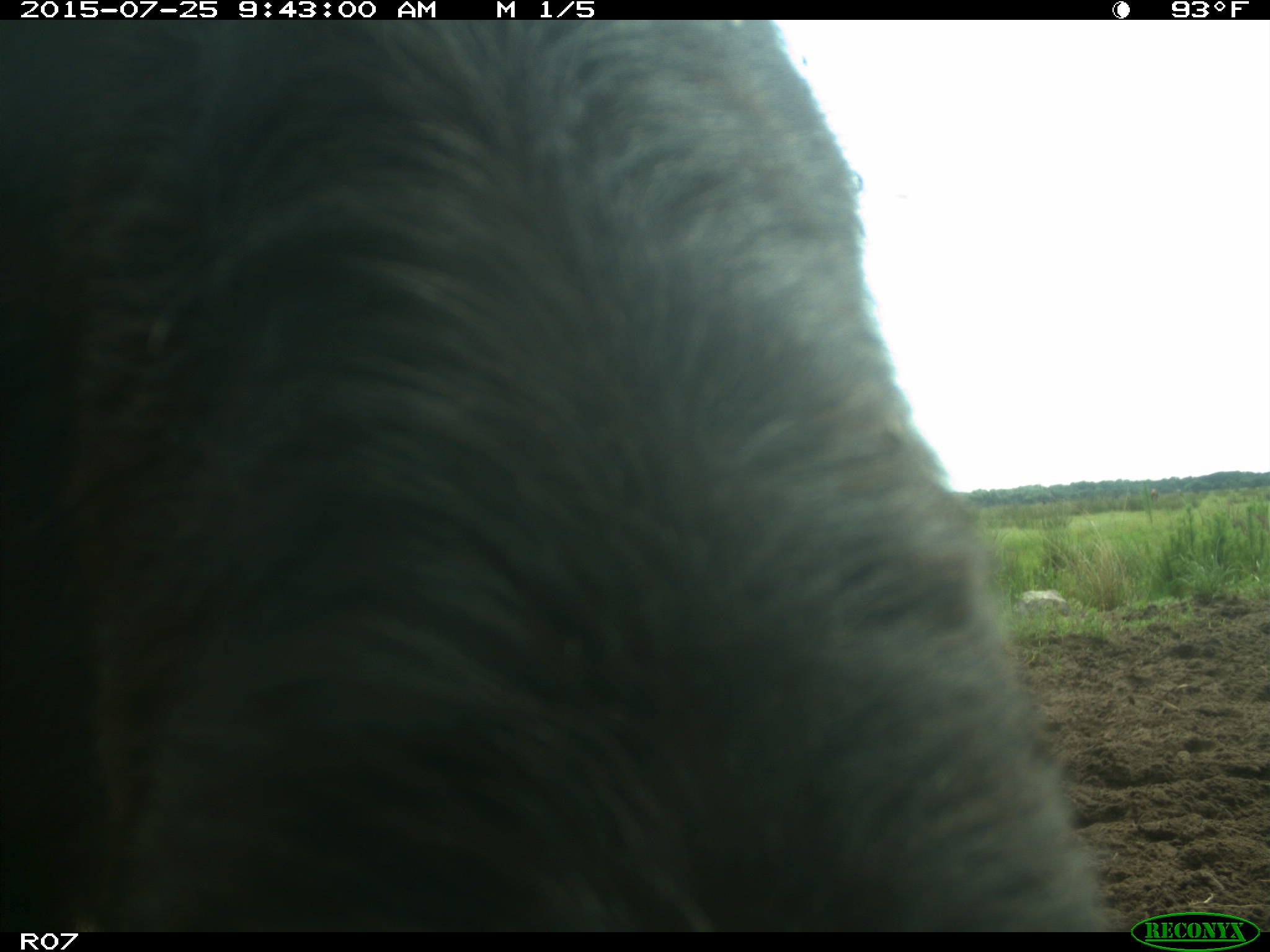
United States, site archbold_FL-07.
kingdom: Animalia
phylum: Chordata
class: Mammalia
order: Artiodactyla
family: Bovidae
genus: Bos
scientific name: Bos taurus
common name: domestic cow